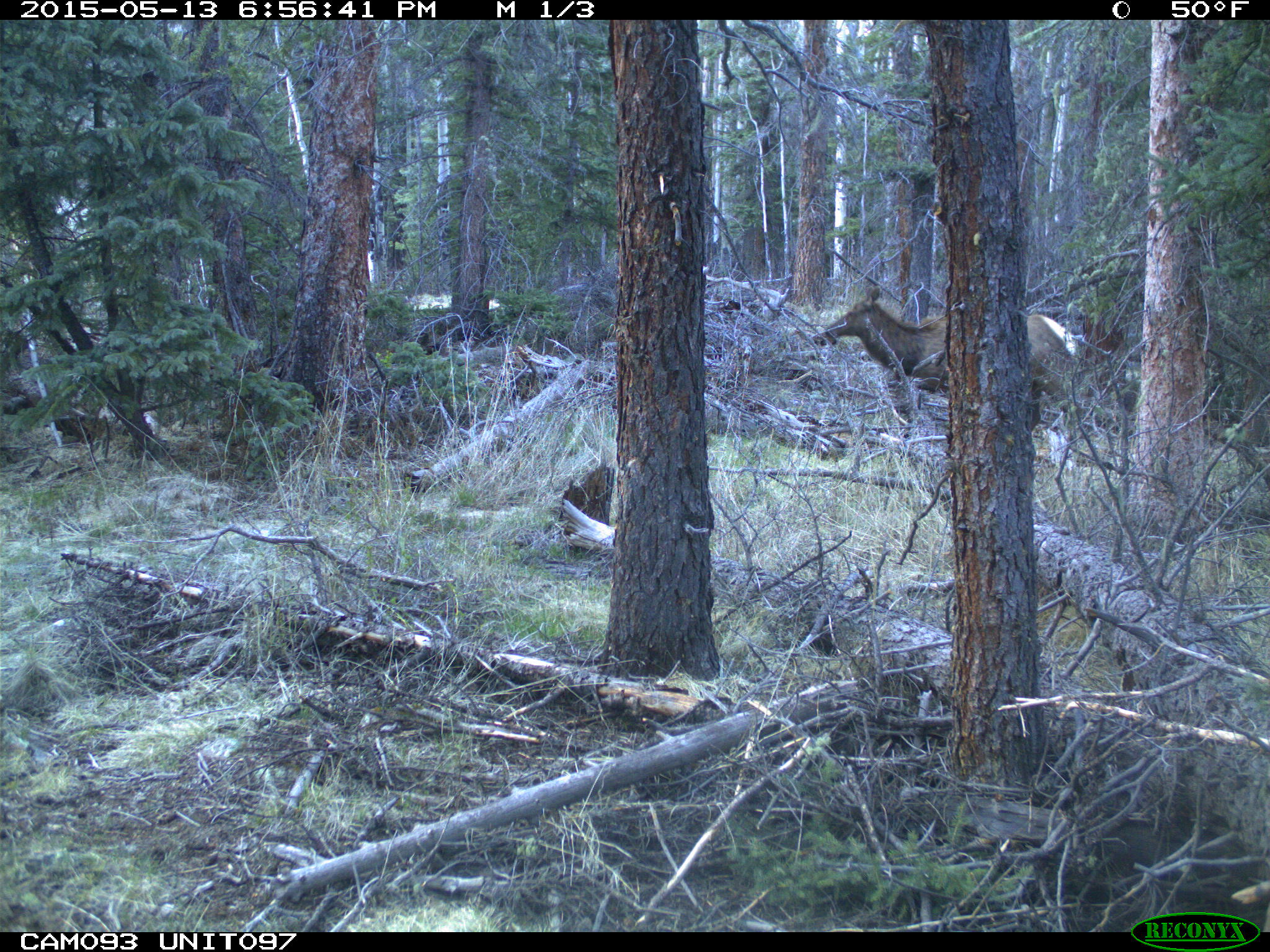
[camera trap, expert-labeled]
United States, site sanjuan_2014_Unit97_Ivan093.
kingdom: Animalia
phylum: Chordata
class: Mammalia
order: Artiodactyla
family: Cervidae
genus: Cervus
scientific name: Cervus elaphus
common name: red deer